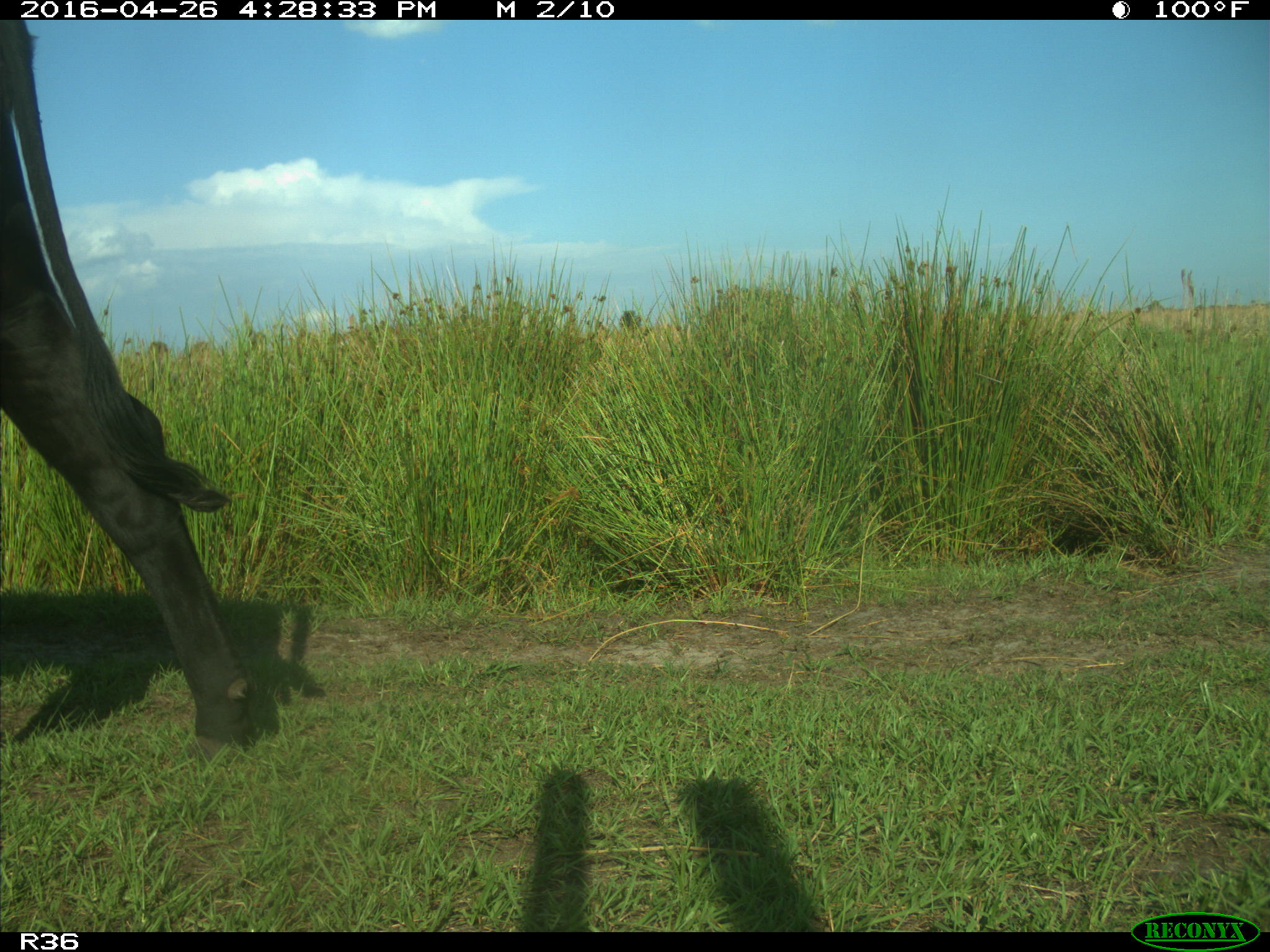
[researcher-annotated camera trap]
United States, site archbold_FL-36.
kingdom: Animalia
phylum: Chordata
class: Mammalia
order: Artiodactyla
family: Bovidae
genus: Bos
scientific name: Bos taurus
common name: domestic cow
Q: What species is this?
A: Bos taurus (domestic cow).